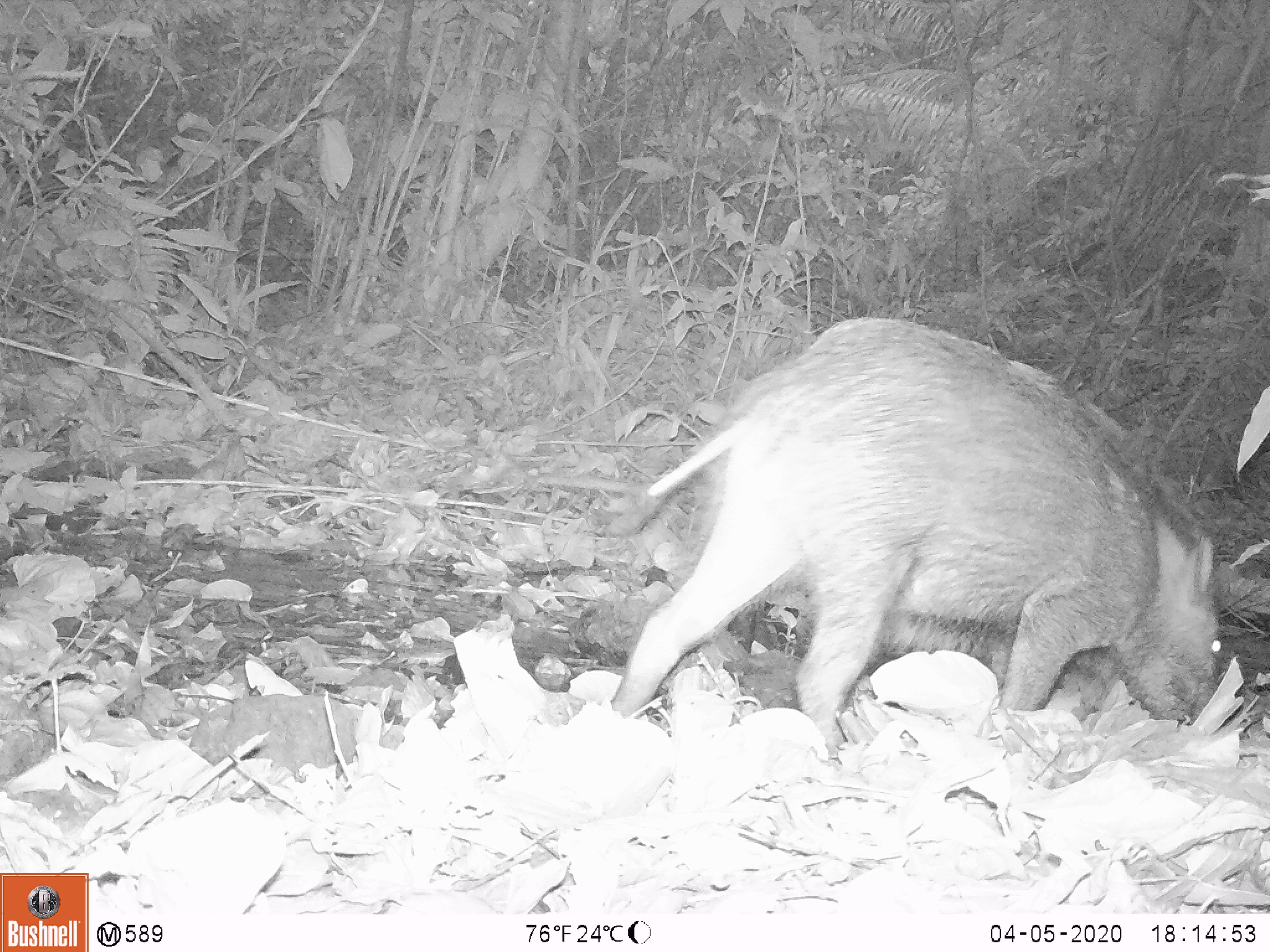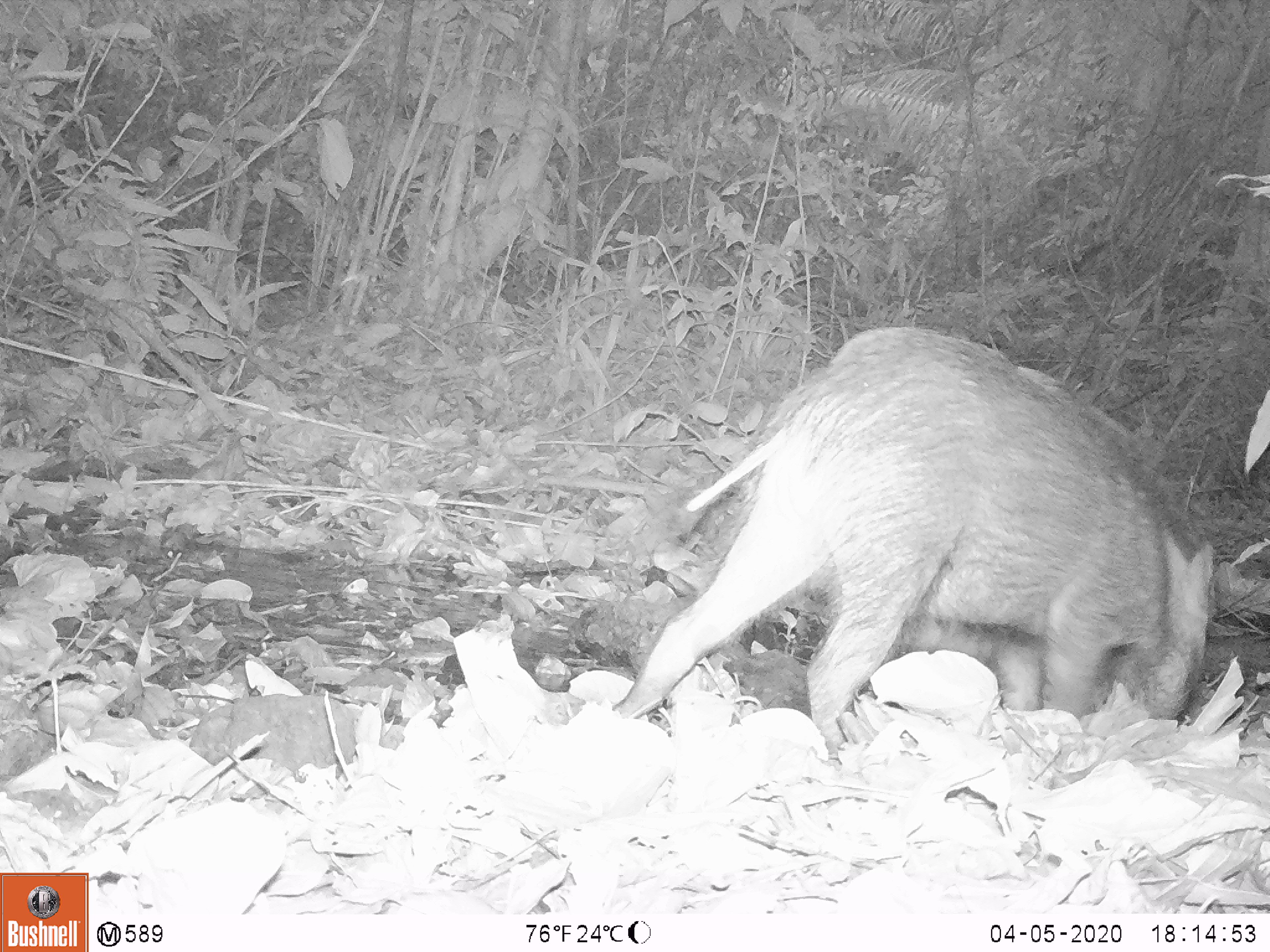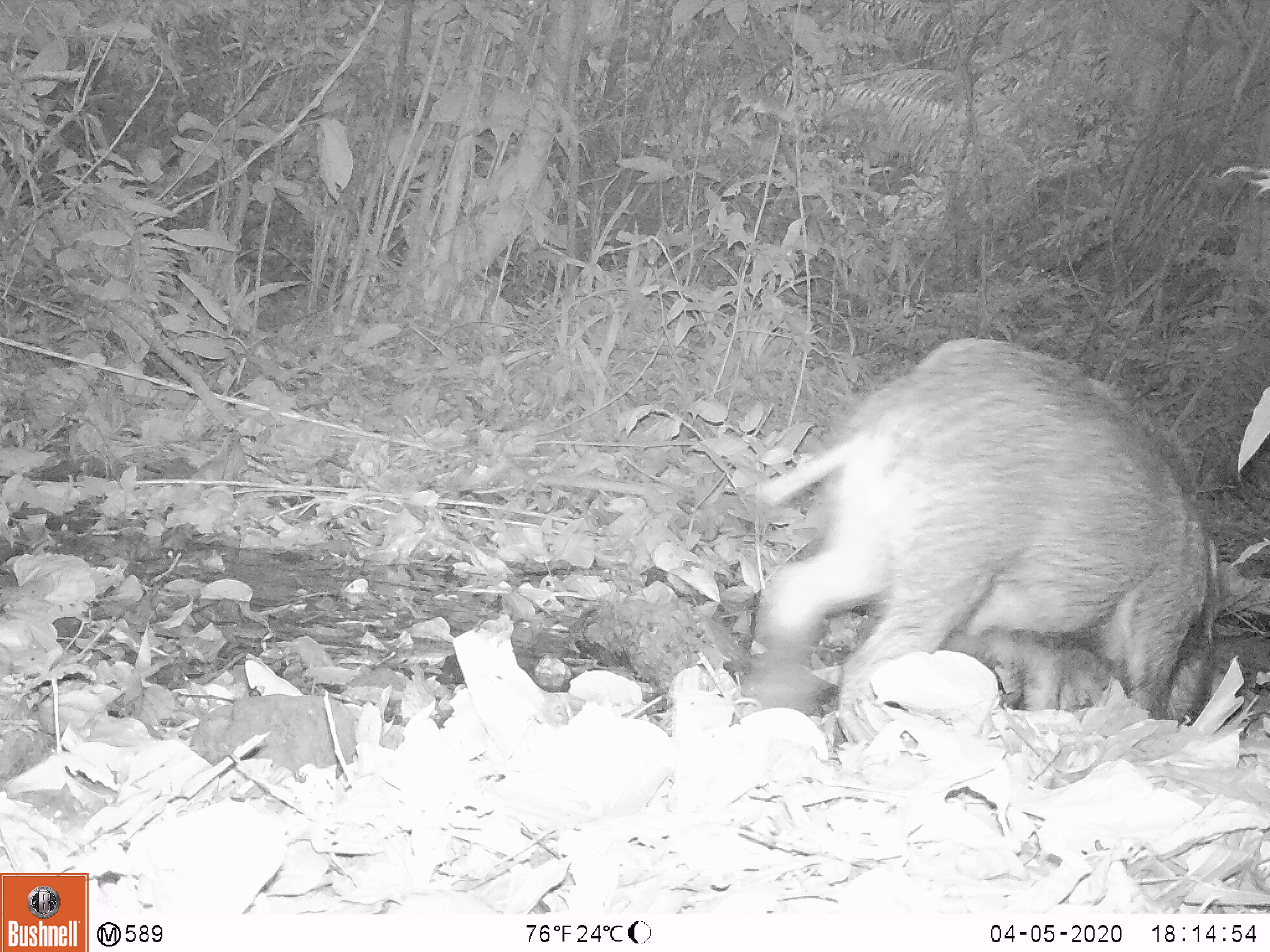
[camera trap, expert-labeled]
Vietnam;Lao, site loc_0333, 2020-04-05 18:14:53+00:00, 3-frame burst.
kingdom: Animalia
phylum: Chordata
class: Mammalia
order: Artiodactyla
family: Suidae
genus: Sus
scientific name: Sus scrofa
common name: eurasian wild pig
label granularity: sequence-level